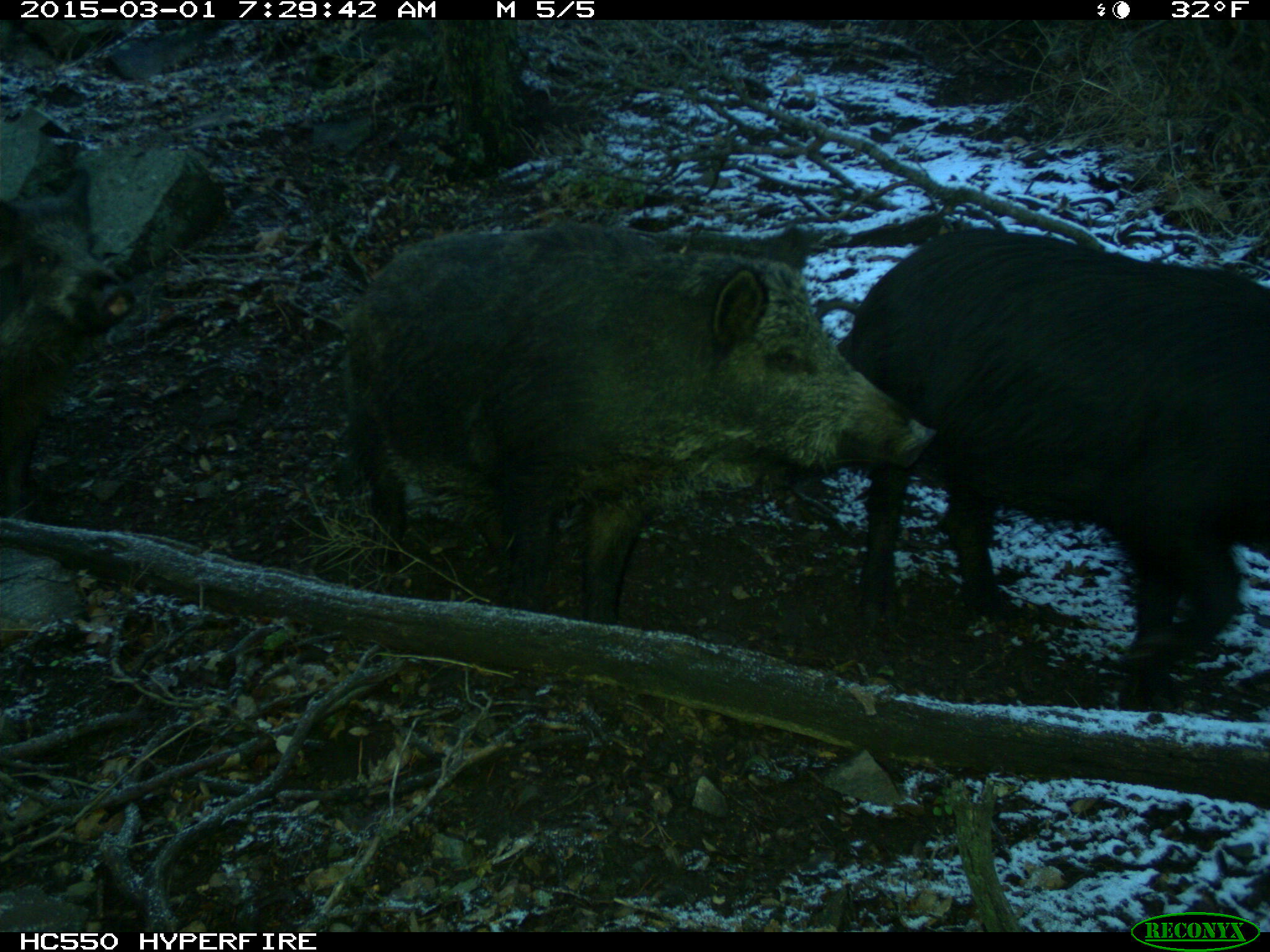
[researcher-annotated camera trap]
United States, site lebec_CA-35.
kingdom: Animalia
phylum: Chordata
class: Mammalia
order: Artiodactyla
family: Suidae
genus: Sus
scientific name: Sus scrofa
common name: wild boar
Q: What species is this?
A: Sus scrofa (wild boar).